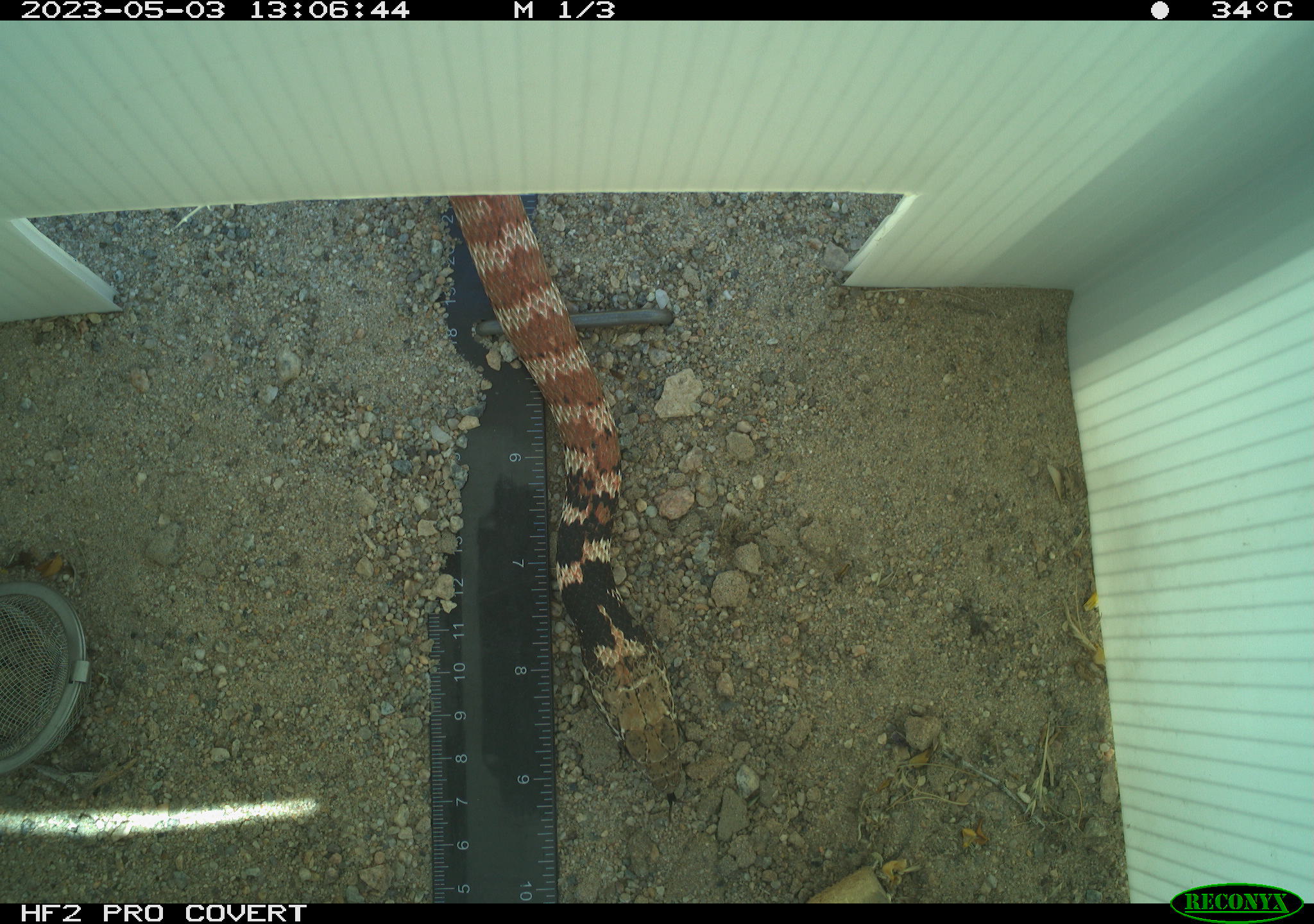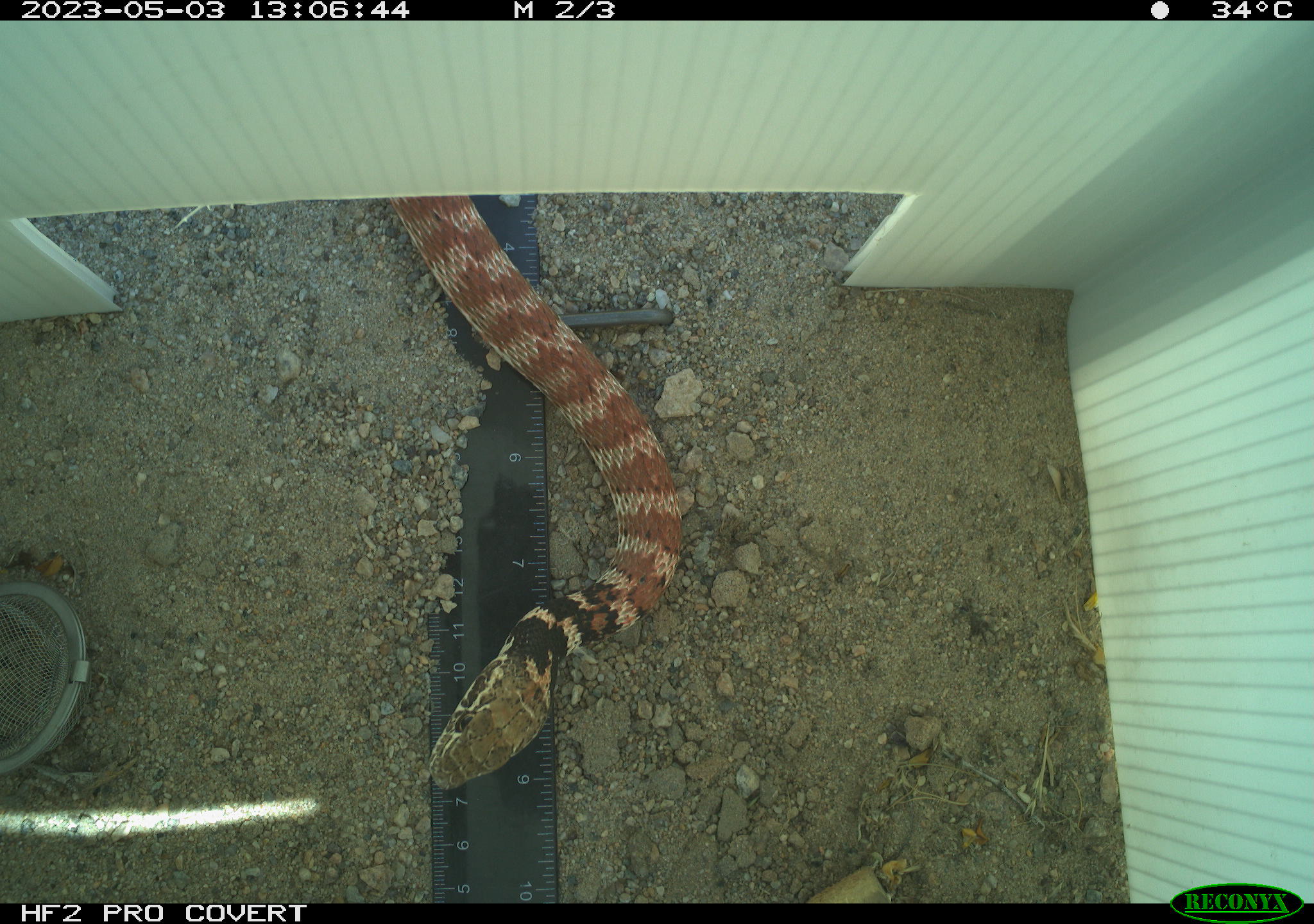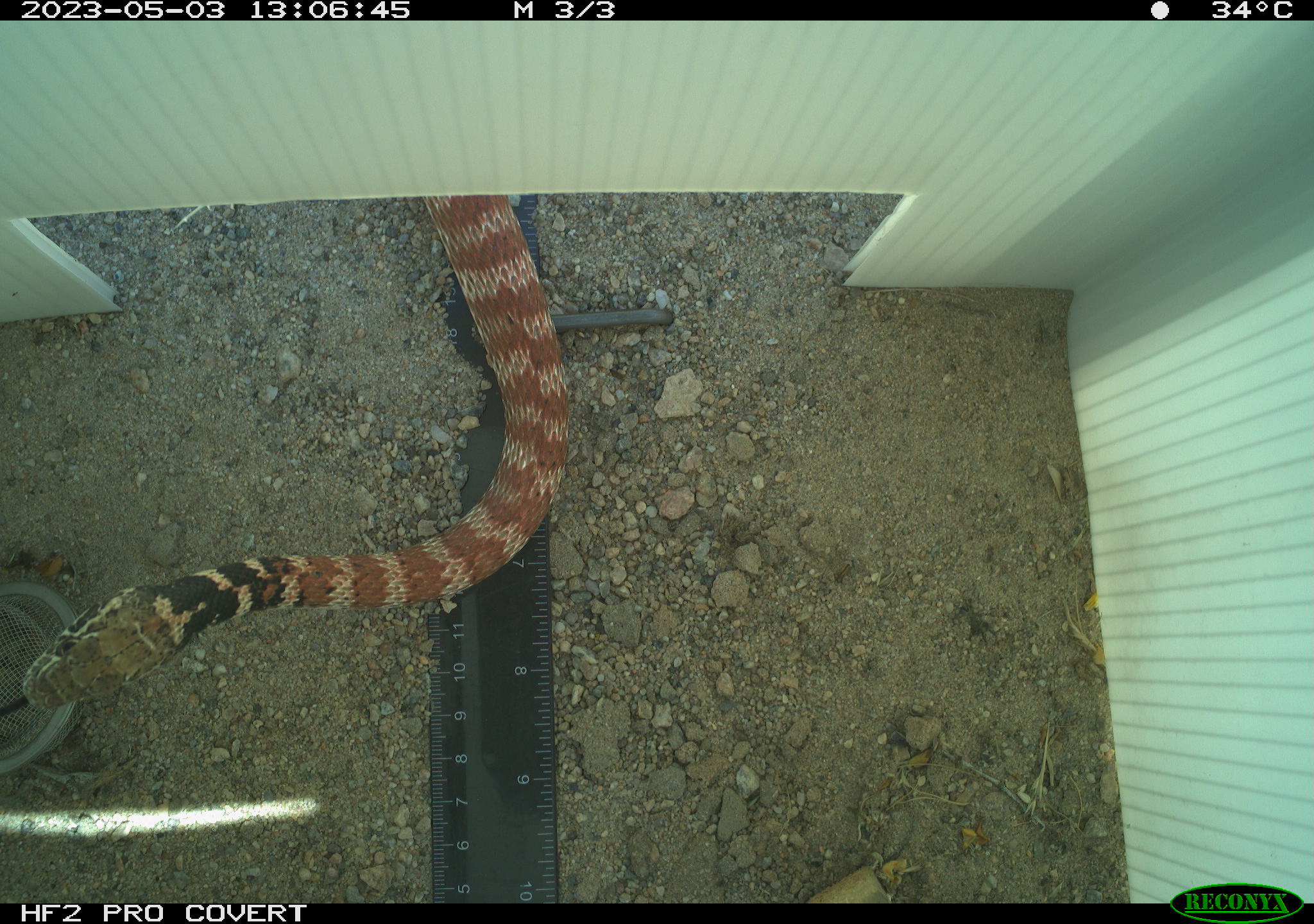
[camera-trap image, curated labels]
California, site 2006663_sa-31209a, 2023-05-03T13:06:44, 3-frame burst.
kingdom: Animalia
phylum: Chordata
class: Reptilia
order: Squamata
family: Colubridae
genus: Masticophis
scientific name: Masticophis flagellum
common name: coachwhip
Coachwhip (Masticophis flagellum).